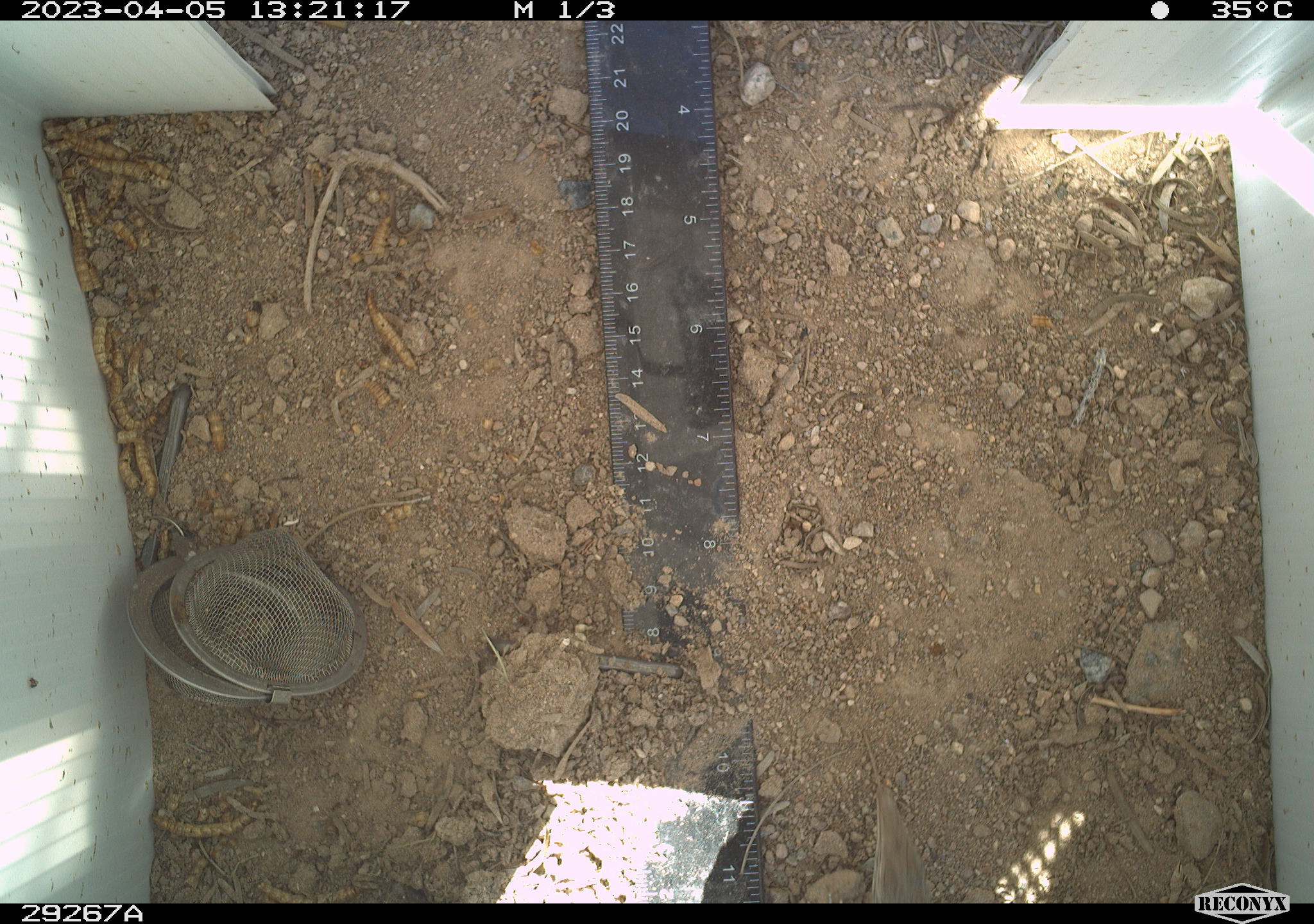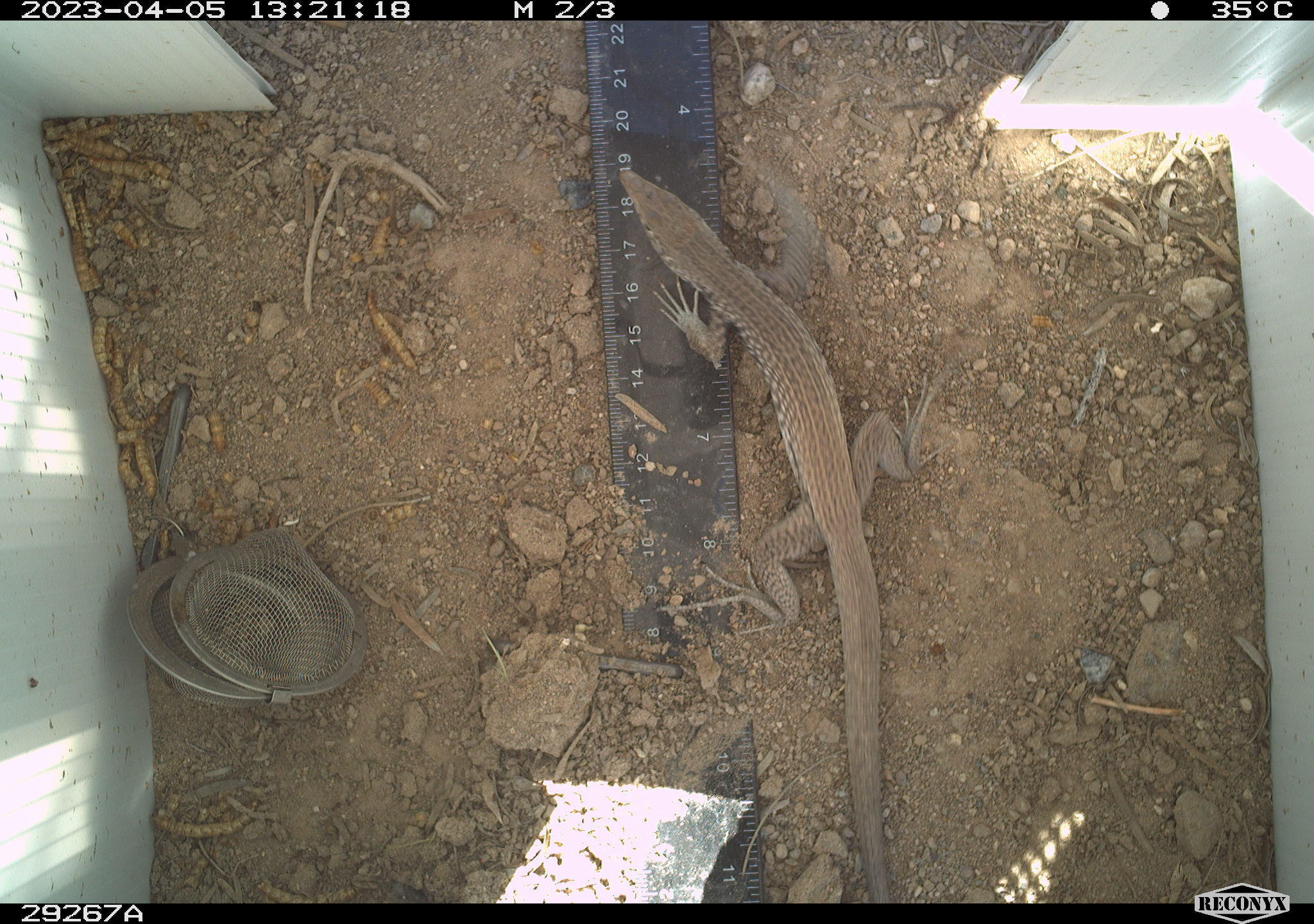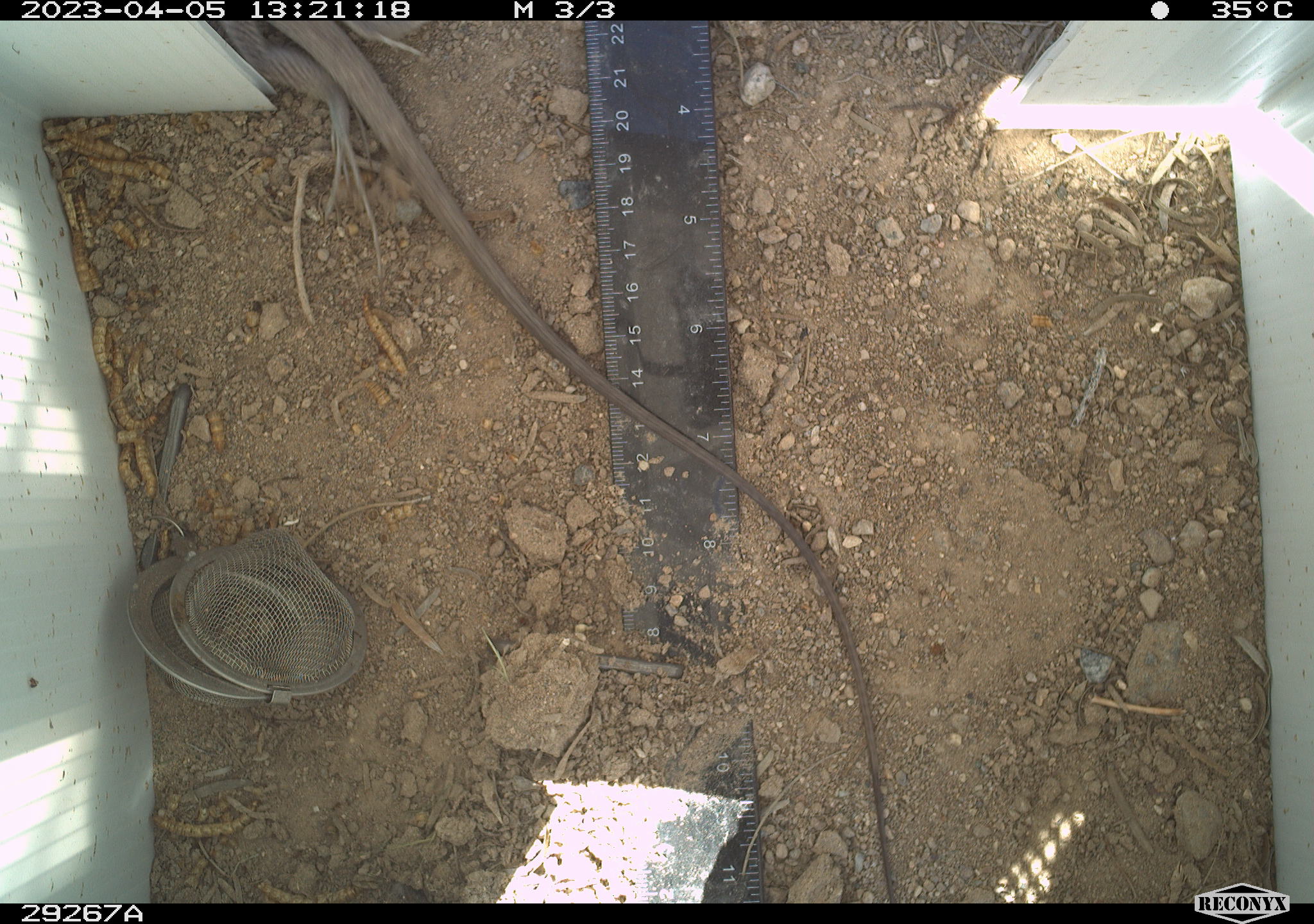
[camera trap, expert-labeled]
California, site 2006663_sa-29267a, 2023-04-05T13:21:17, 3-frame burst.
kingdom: Animalia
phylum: Chordata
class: Reptilia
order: Squamata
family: Teiidae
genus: Aspidoscelis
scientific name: Aspidoscelis tigris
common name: western whiptail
Western whiptail (Aspidoscelis tigris).